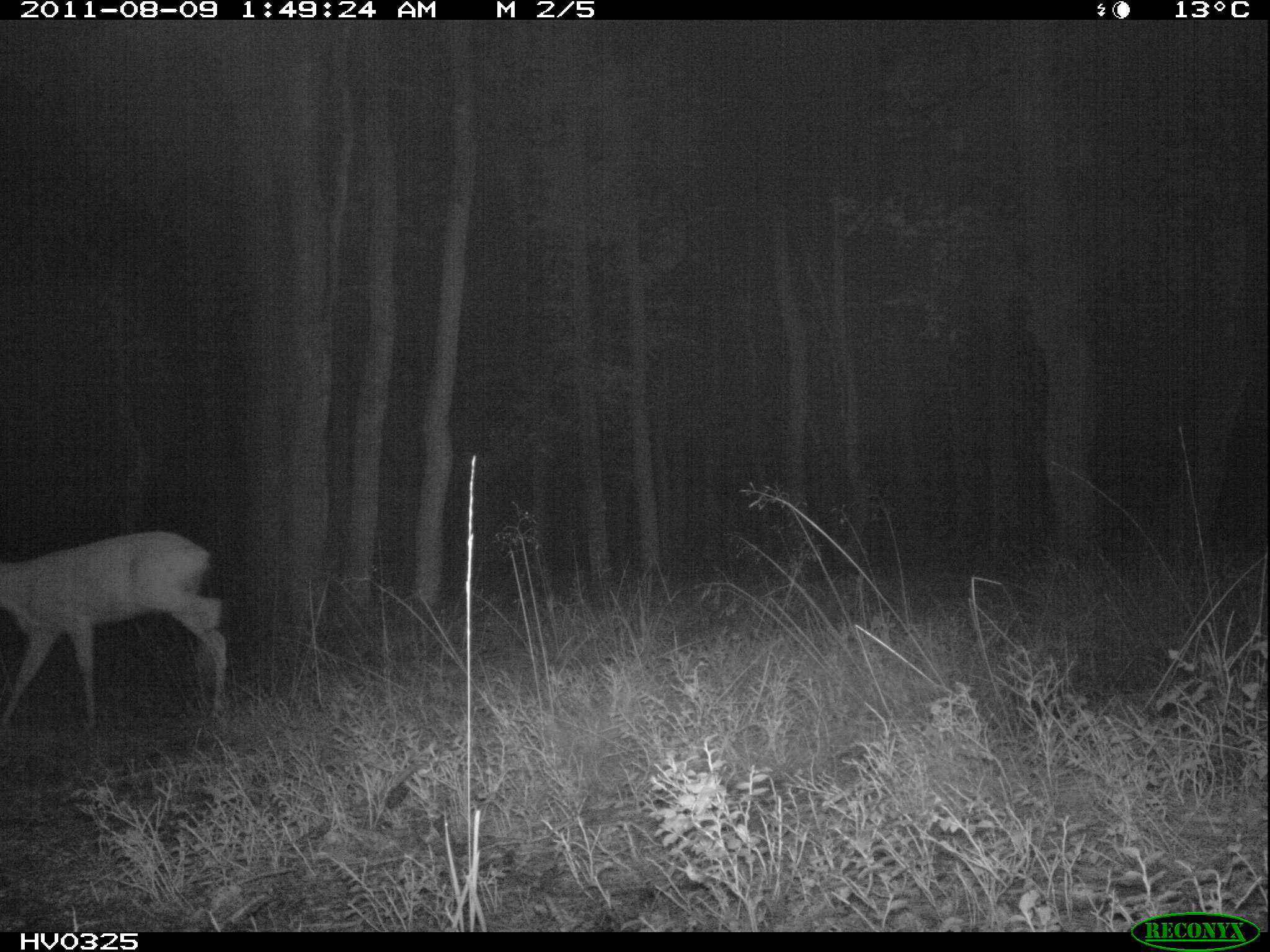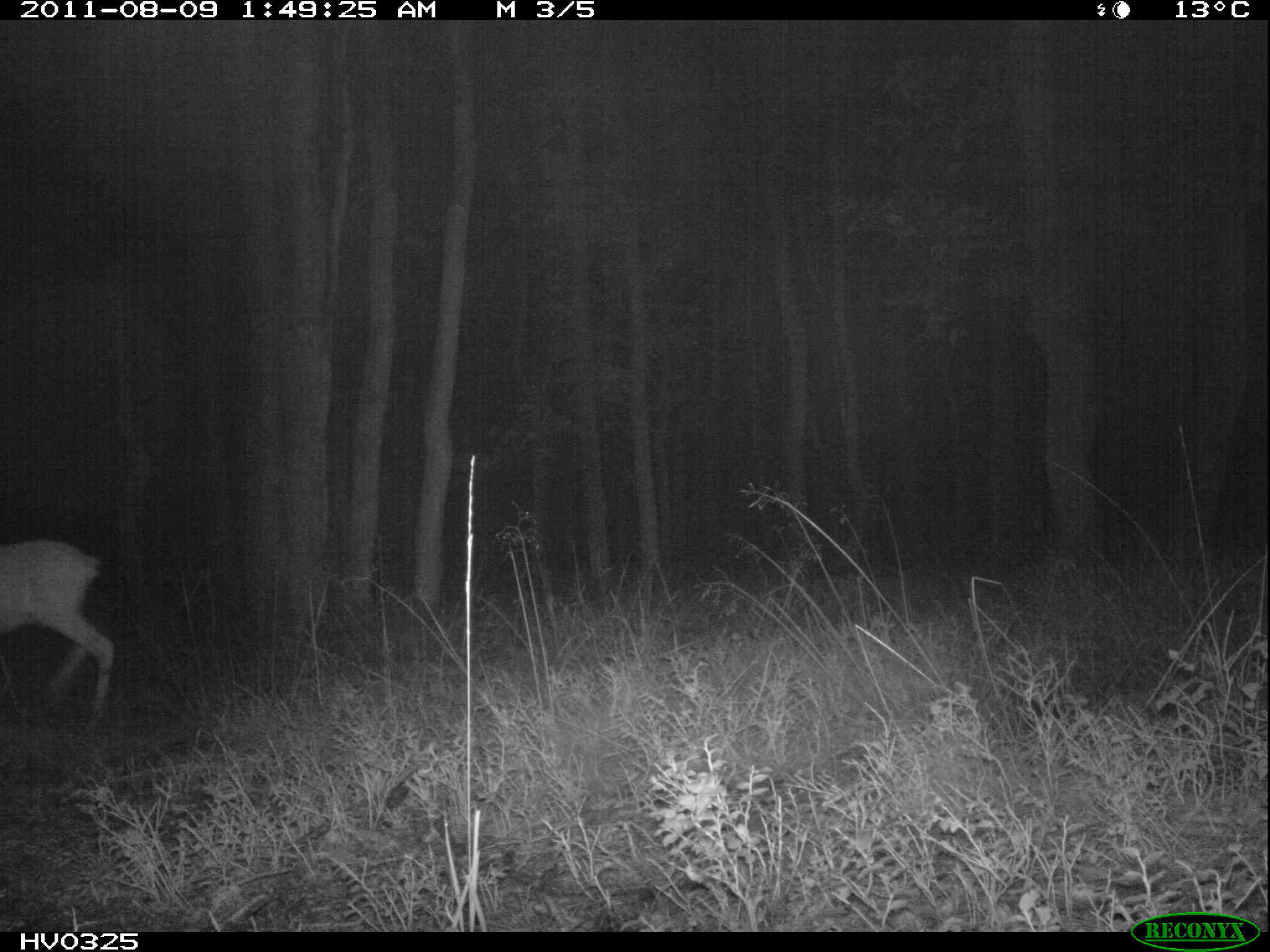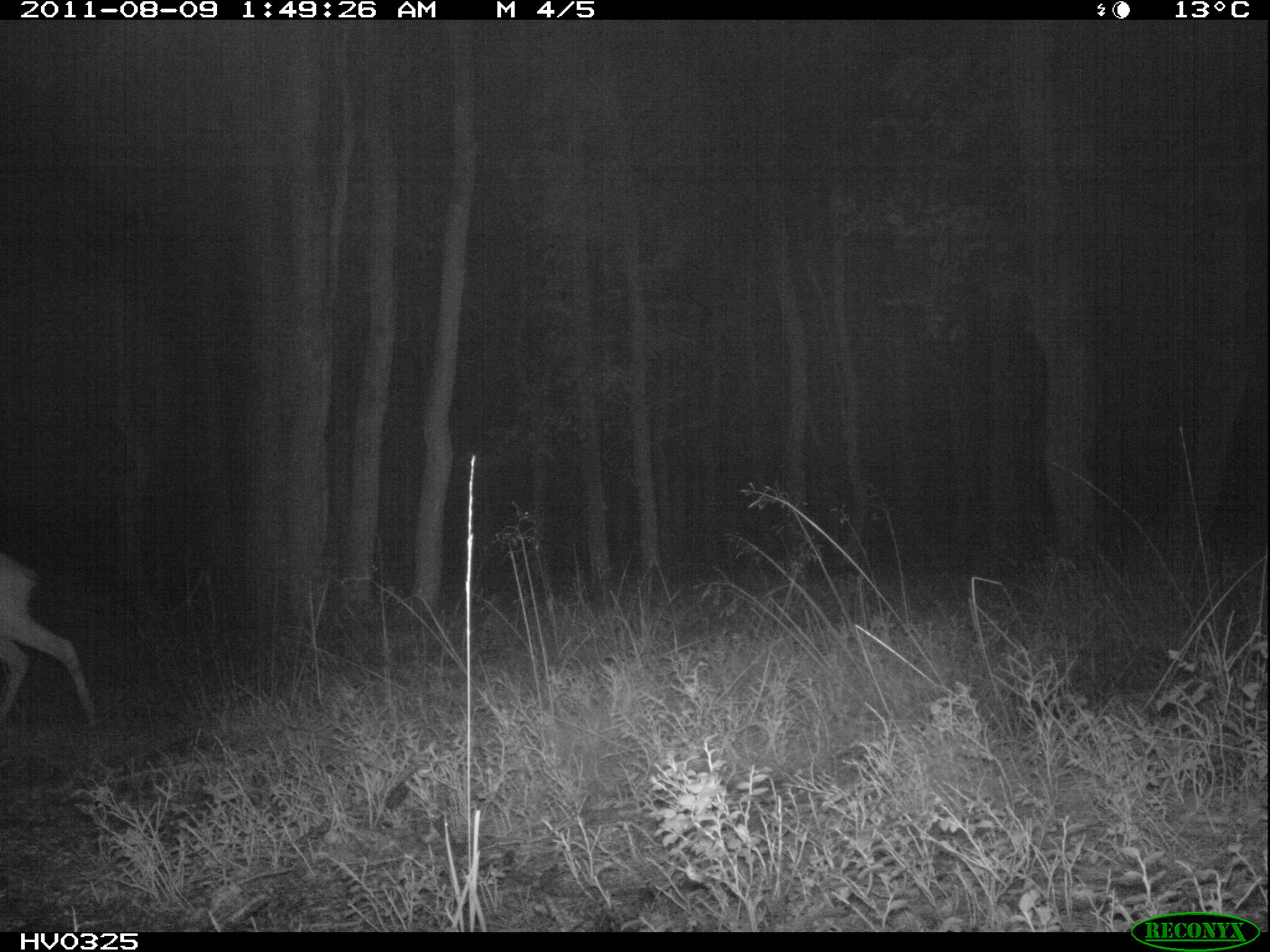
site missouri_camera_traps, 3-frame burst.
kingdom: Animalia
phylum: Chordata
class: Mammalia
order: Artiodactyla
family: Cervidae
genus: Capreolus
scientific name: Capreolus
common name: roe deer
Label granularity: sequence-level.